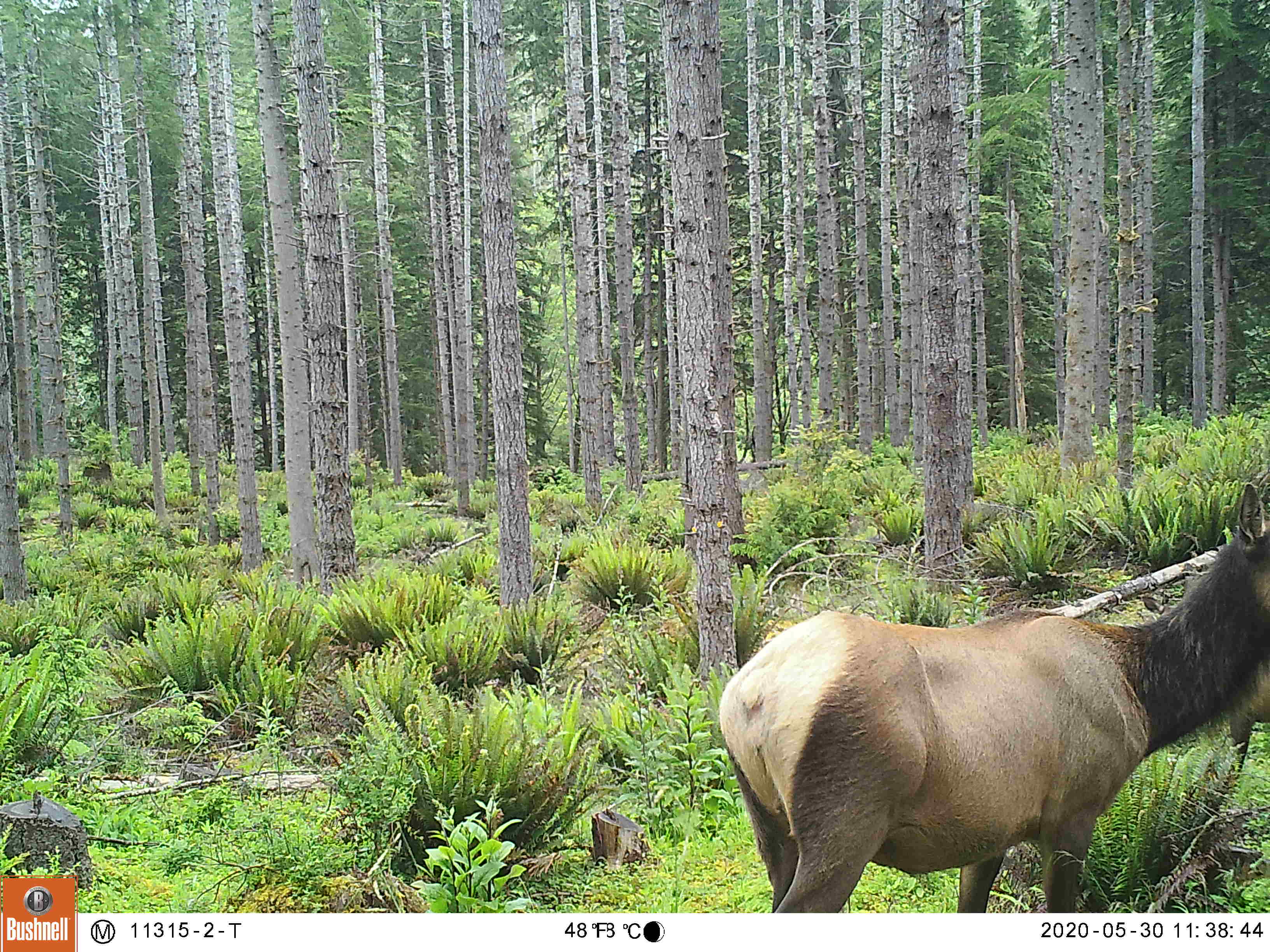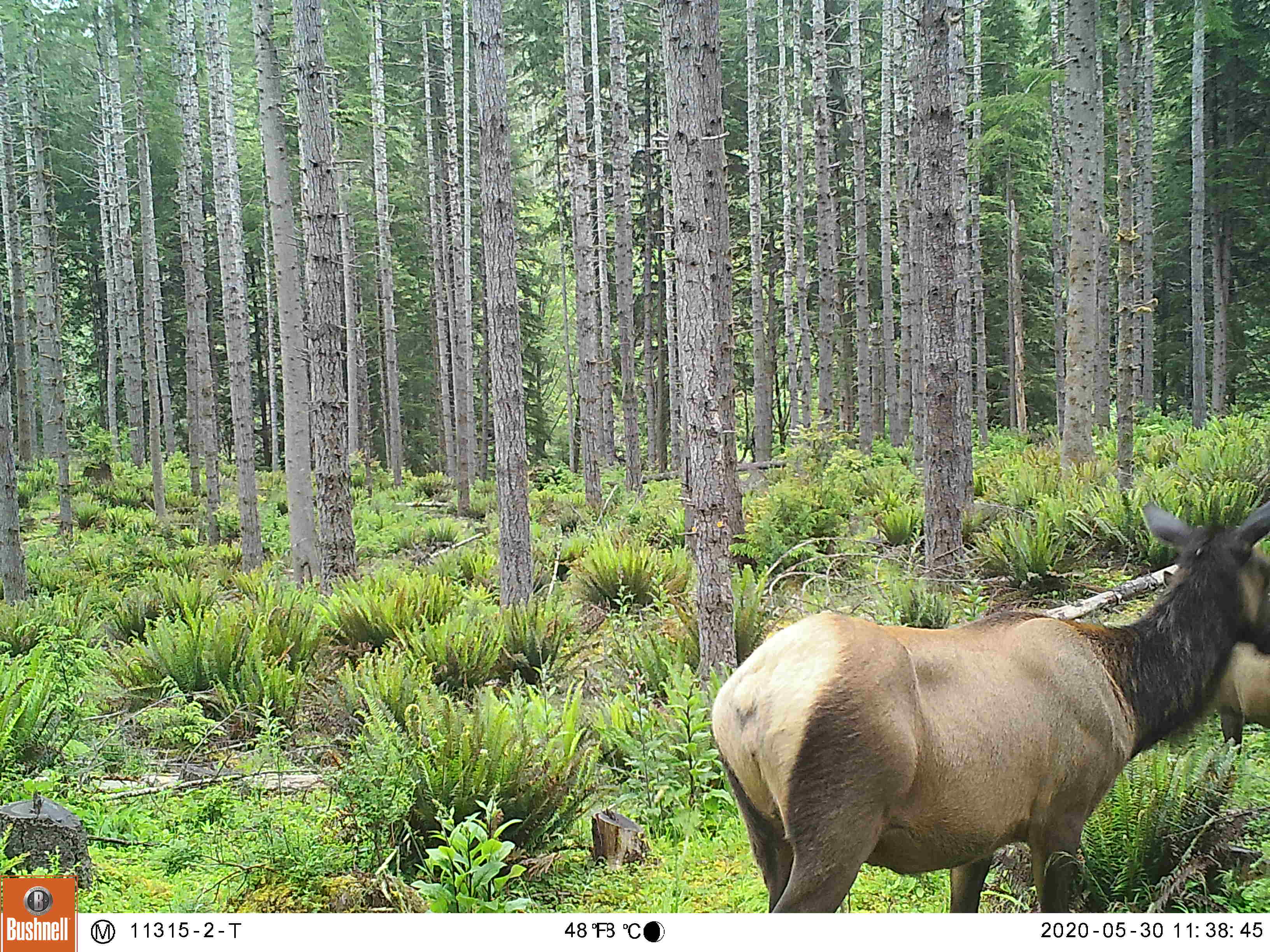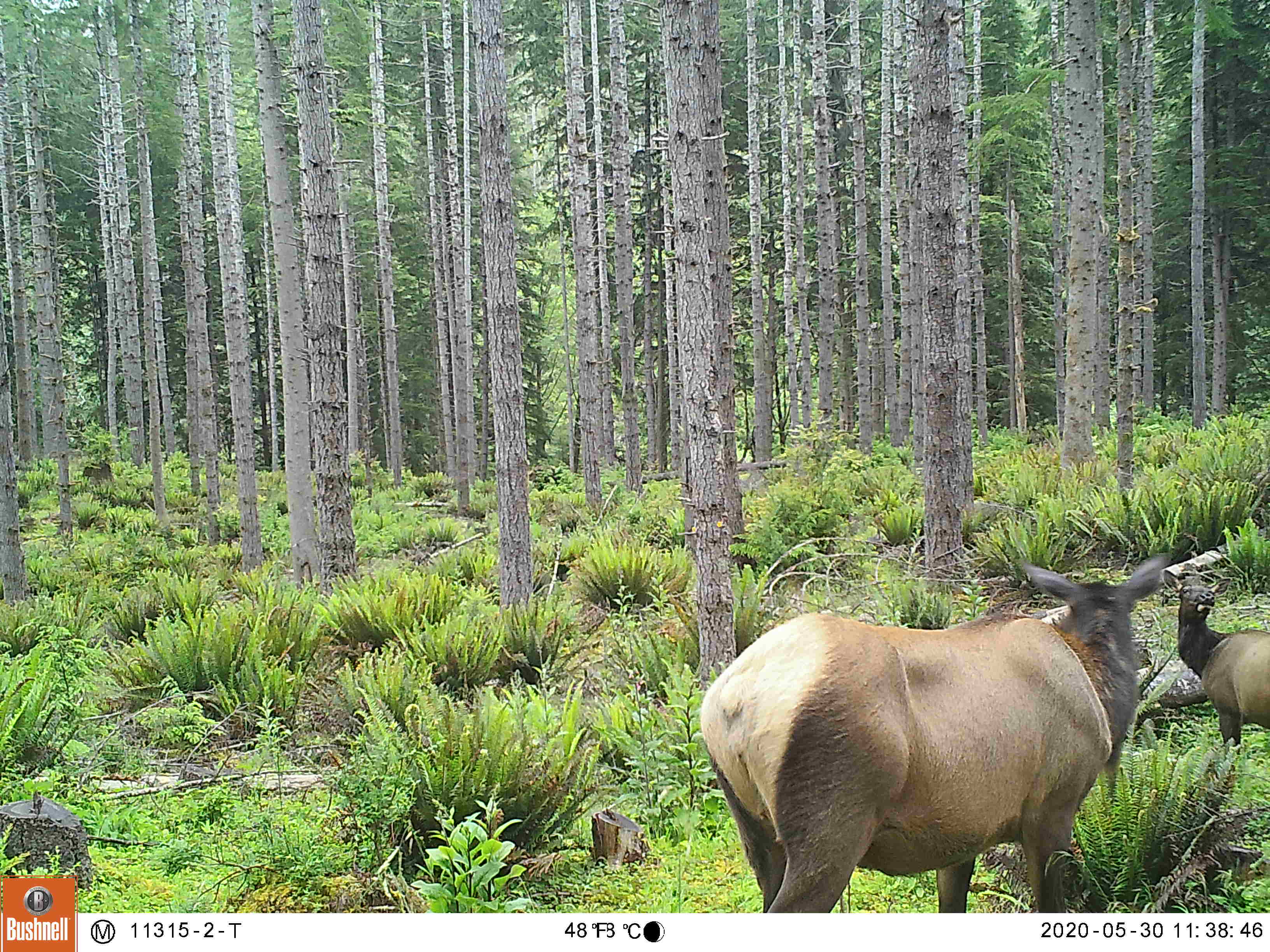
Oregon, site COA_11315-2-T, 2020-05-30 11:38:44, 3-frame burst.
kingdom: Animalia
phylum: Chordata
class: Mammalia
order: Artiodactyla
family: Cervidae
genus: Cervus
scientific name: Cervus canadensis roosevelti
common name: roosevelt elk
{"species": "roosevelt elk (Cervus canadensis roosevelti)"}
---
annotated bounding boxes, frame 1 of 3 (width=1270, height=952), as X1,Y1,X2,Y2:
roosevelt elk: 713,477,1266,906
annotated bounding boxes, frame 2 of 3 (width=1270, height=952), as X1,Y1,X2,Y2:
roosevelt elk: 704,479,1268,900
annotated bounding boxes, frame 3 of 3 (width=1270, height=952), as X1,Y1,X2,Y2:
roosevelt elk: 693,543,1184,904; 1159,567,1267,746